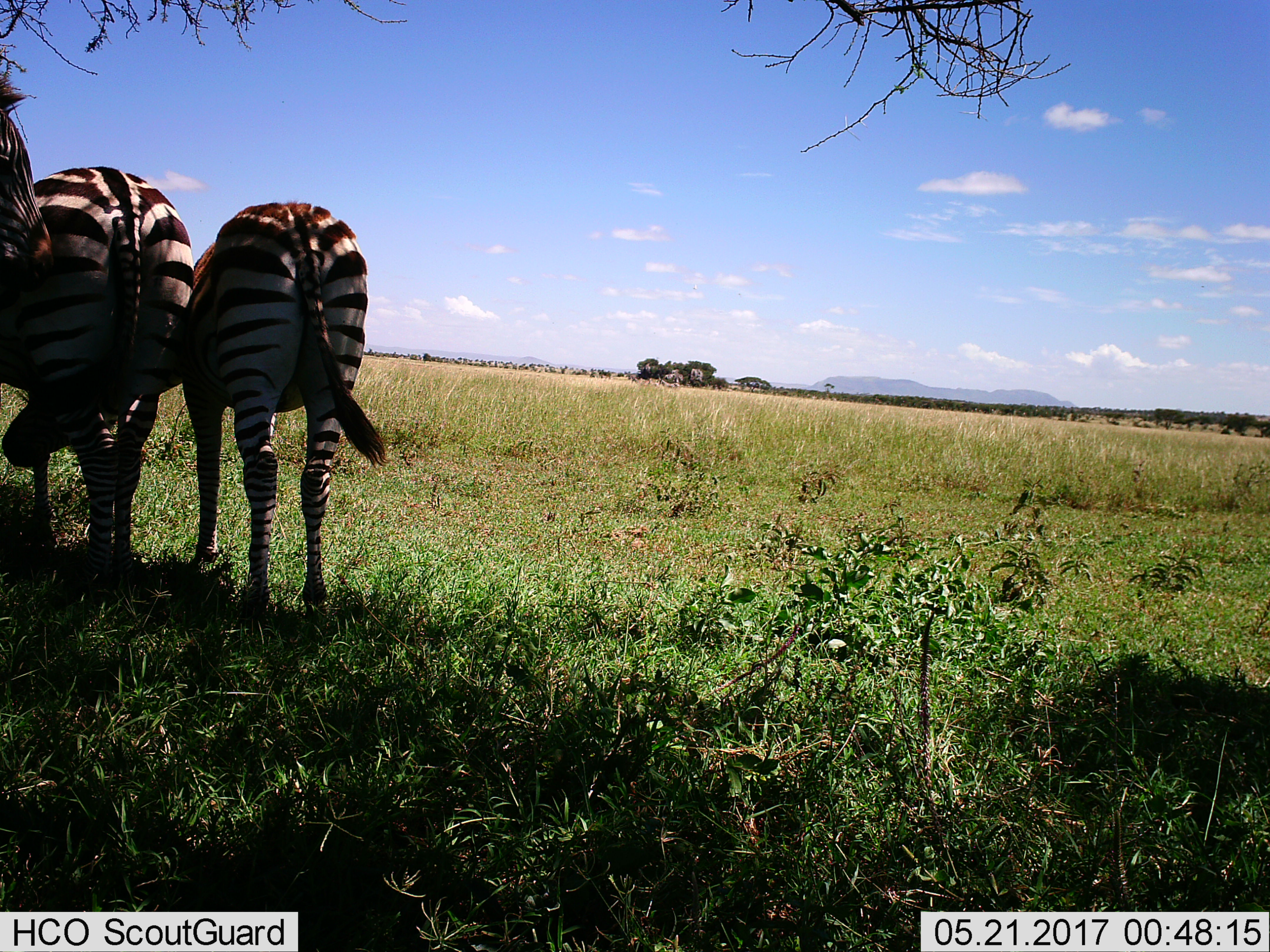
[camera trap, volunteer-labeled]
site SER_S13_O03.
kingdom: Animalia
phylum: Chordata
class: Mammalia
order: Perissodactyla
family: Equidae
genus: Equus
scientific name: Equus quagga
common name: plains zebra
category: zebraplains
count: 3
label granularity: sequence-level